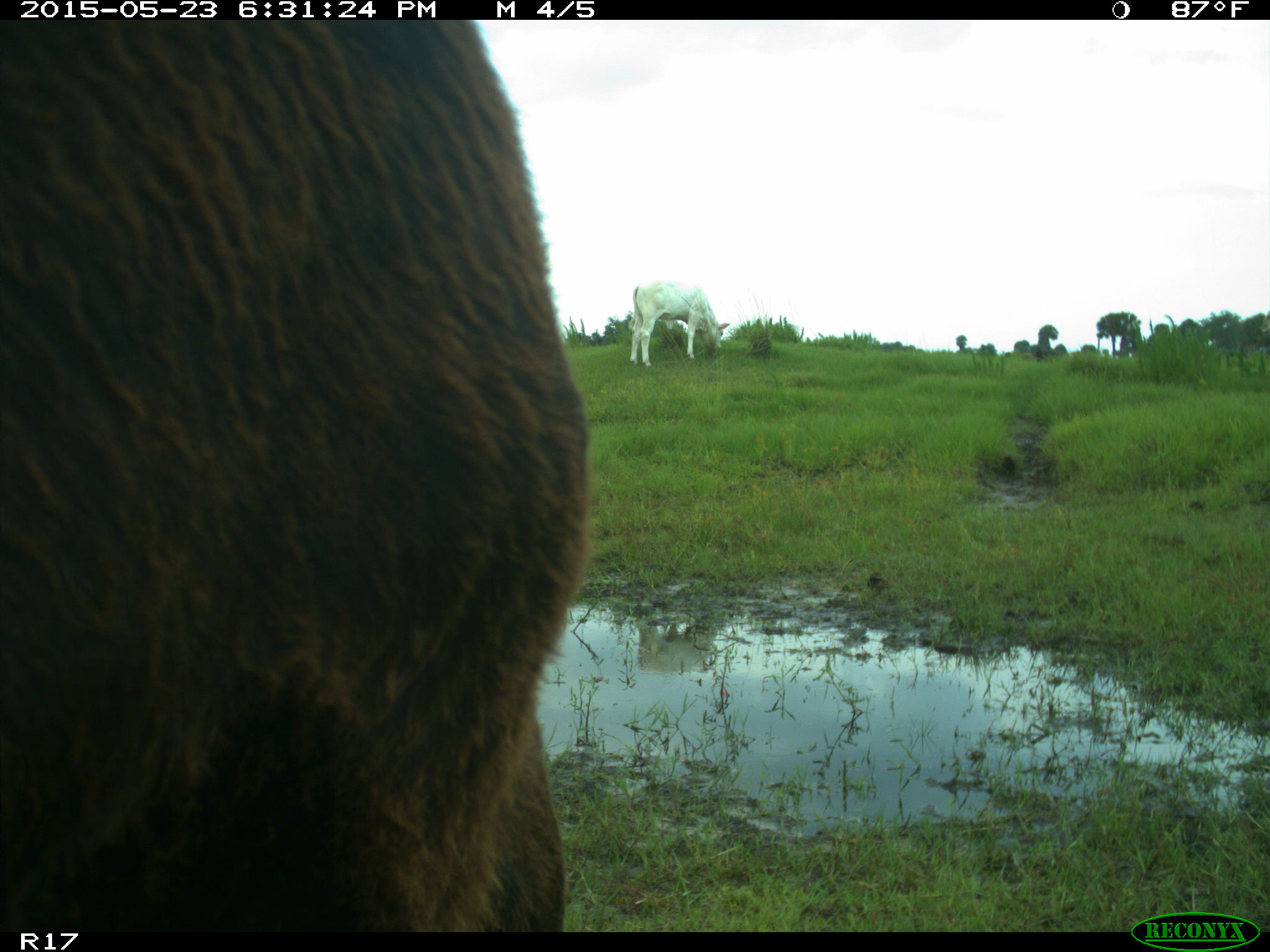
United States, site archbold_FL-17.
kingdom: Animalia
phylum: Chordata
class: Mammalia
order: Artiodactyla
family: Bovidae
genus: Bos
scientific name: Bos taurus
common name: domestic cow